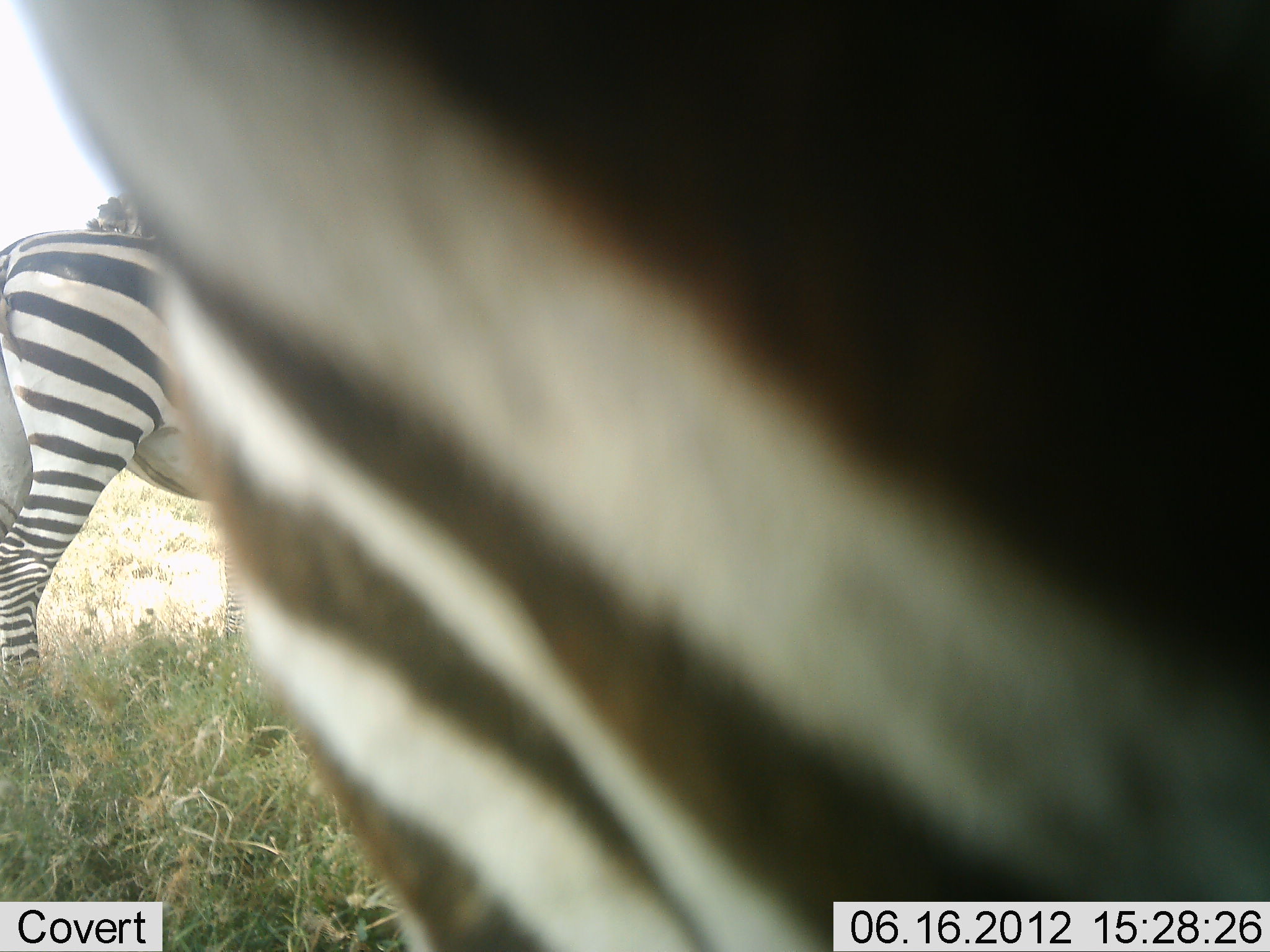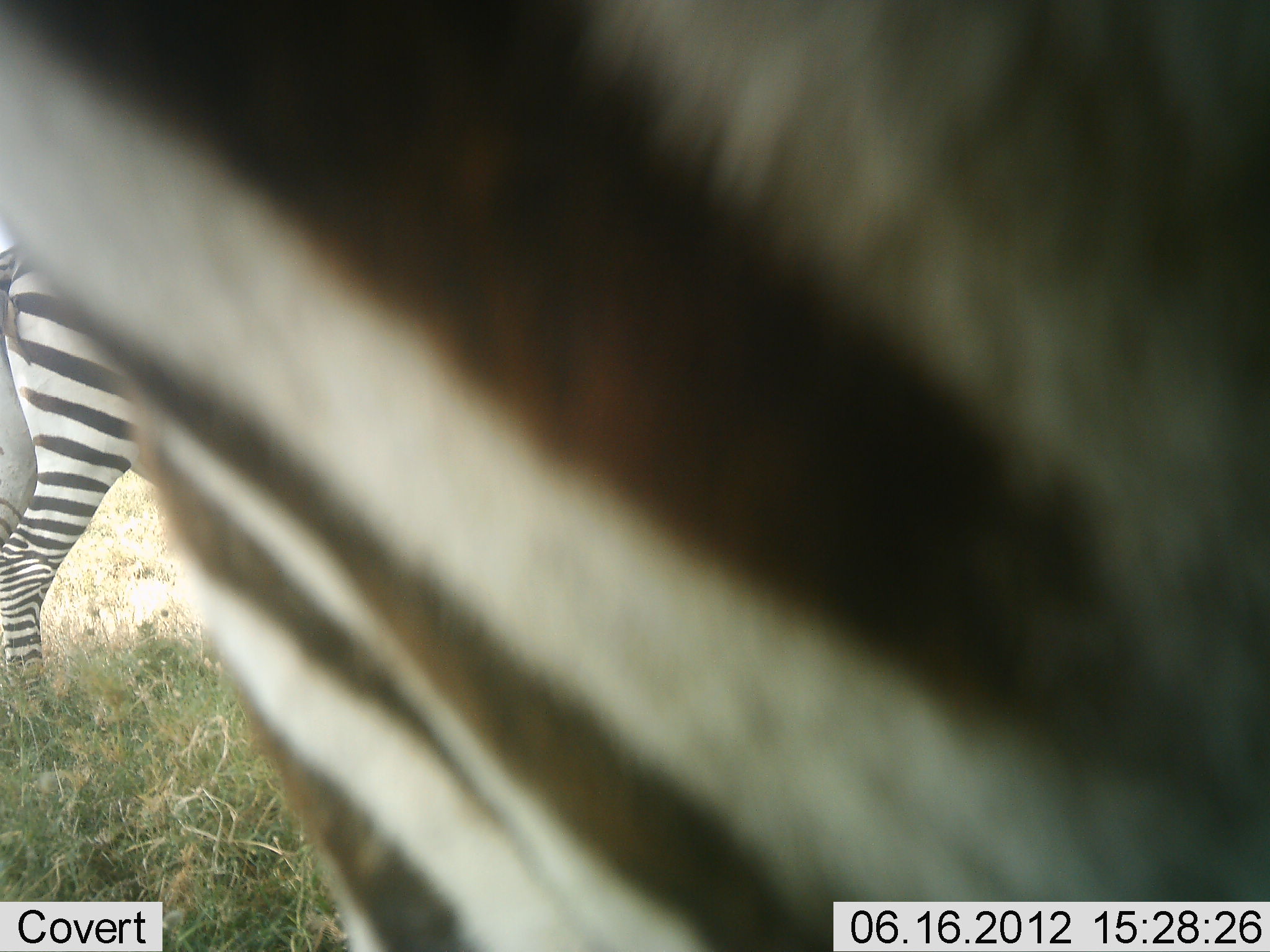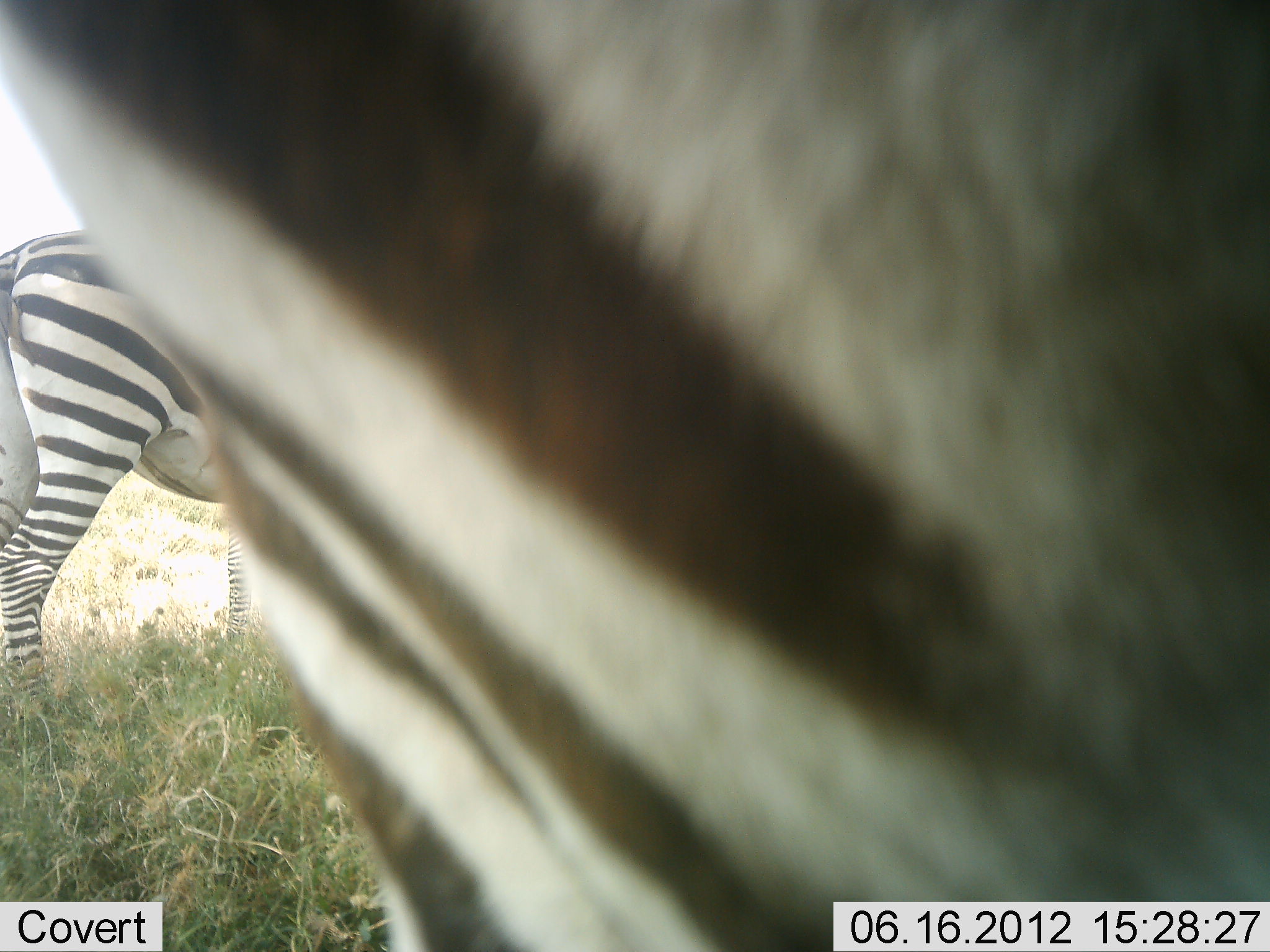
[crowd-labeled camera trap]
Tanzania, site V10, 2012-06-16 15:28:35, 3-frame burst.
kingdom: Animalia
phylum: Chordata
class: Mammalia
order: Perissodactyla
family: Equidae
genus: Equus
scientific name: Equus quagga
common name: plains zebra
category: zebra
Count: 2.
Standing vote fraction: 90%.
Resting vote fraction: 0%.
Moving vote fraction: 0%.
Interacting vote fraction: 0%.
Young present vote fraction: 0%.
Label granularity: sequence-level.